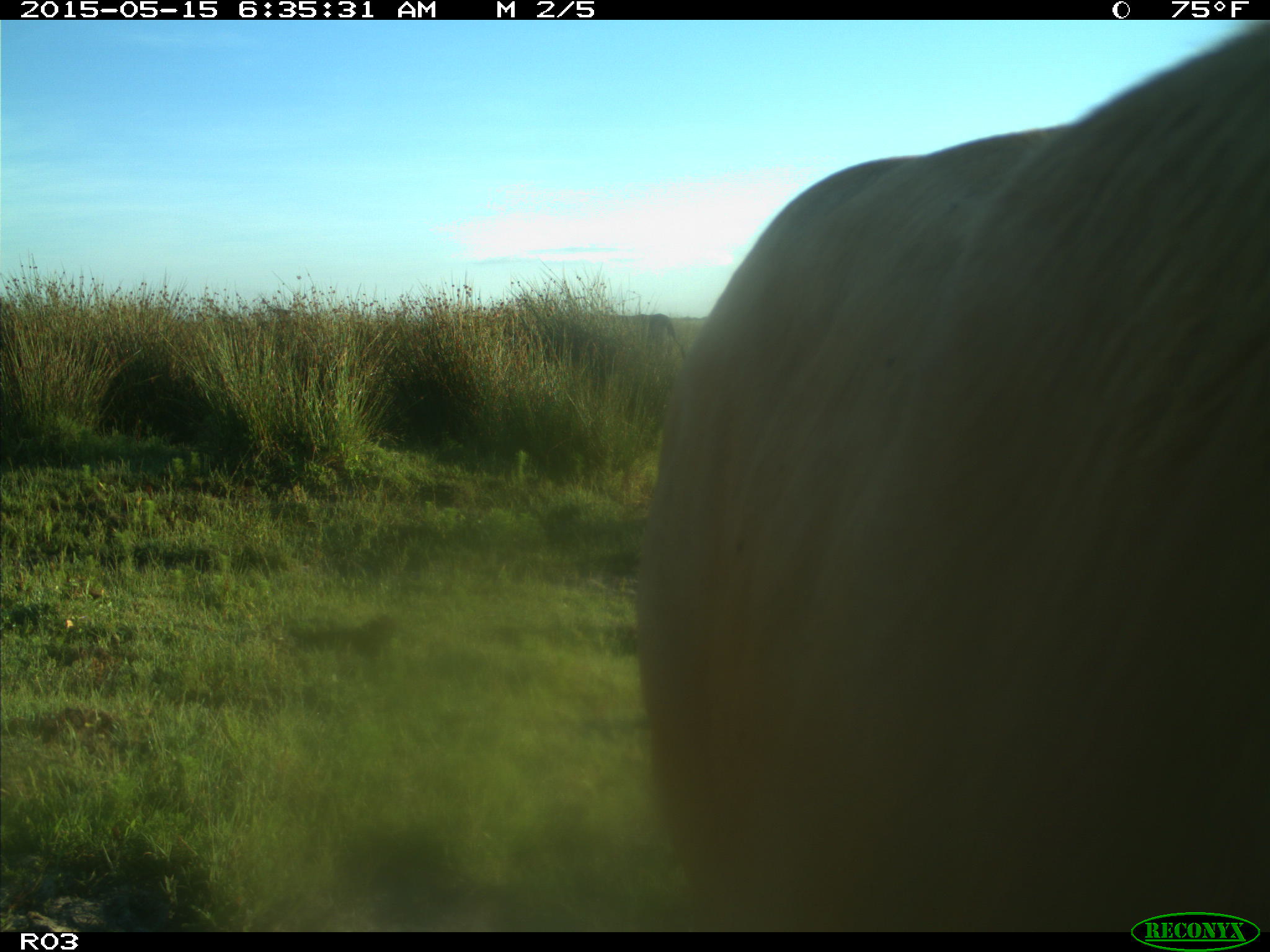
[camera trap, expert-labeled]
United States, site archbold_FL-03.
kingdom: Animalia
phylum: Chordata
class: Mammalia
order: Artiodactyla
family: Bovidae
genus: Bos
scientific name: Bos taurus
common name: domestic cow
Bos taurus (domestic cow).